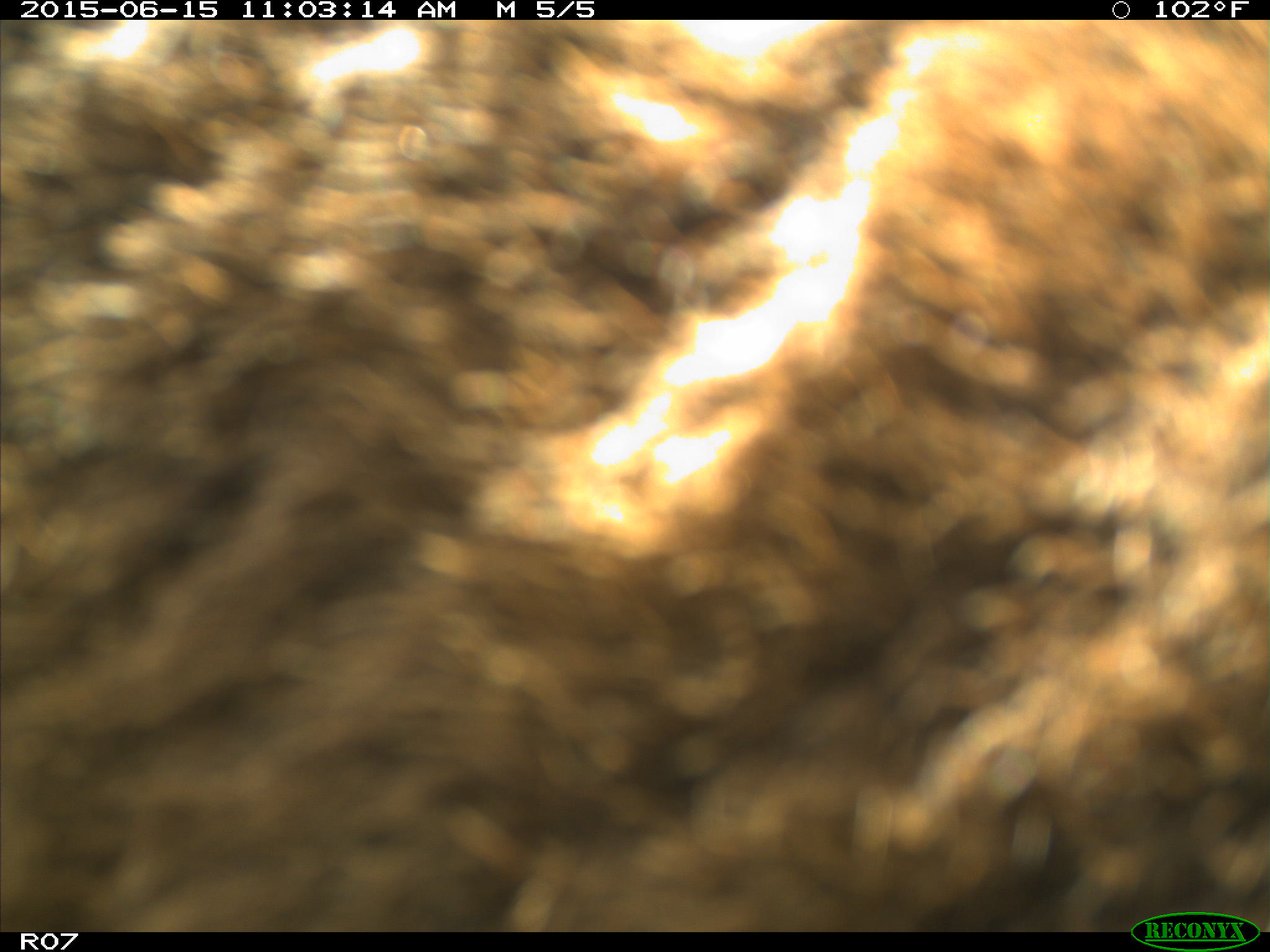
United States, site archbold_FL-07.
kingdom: Animalia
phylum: Chordata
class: Mammalia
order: Artiodactyla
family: Bovidae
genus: Bos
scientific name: Bos taurus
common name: domestic cow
Bos taurus (domestic cow).